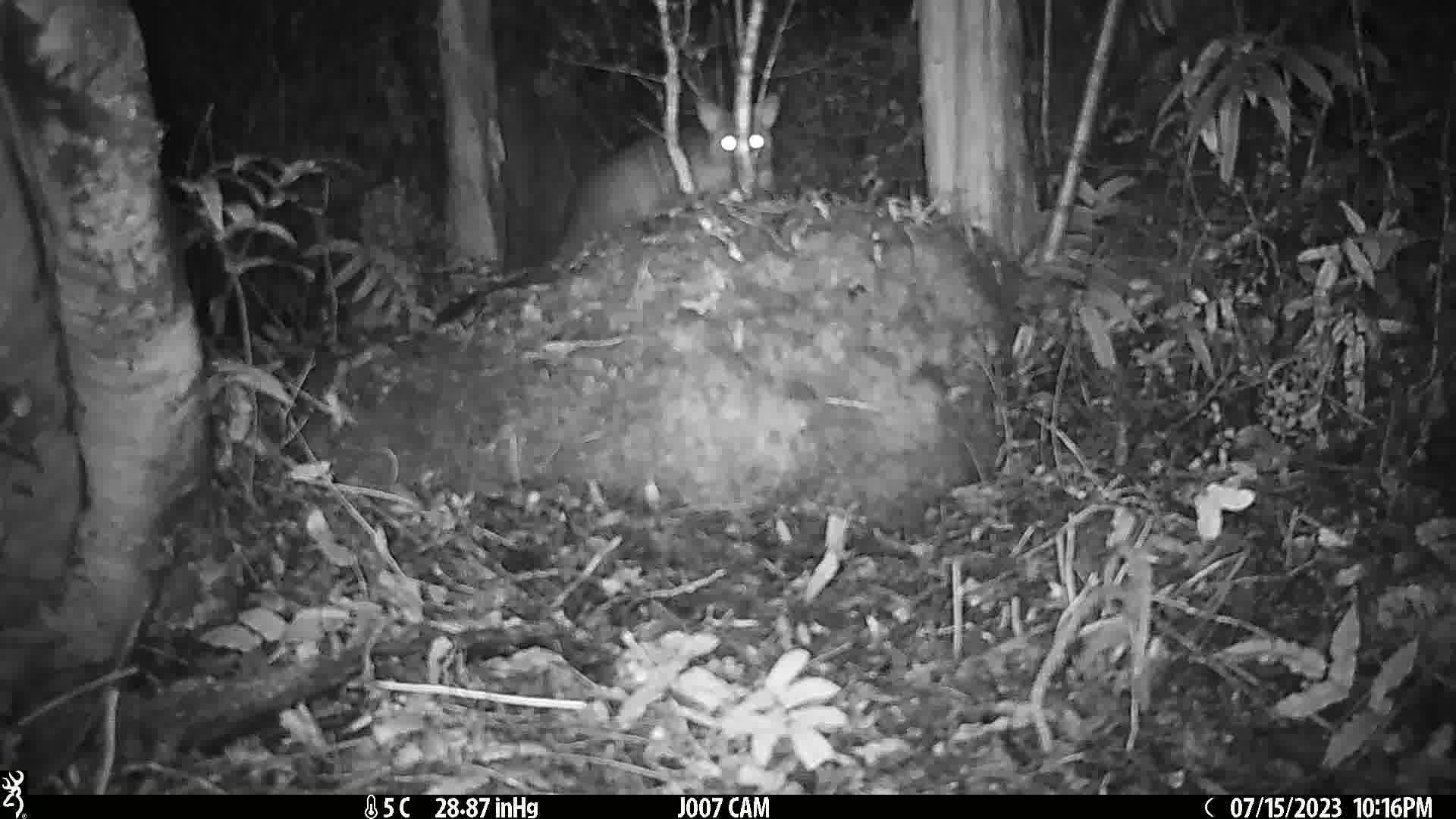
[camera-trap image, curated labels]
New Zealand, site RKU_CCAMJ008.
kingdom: Animalia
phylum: Chordata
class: Mammalia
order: Diprotodontia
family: Phalangeridae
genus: Trichosurus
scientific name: Trichosurus vulpecula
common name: common brushtail possum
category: possum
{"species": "possum (common brushtail possum) (Trichosurus vulpecula)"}